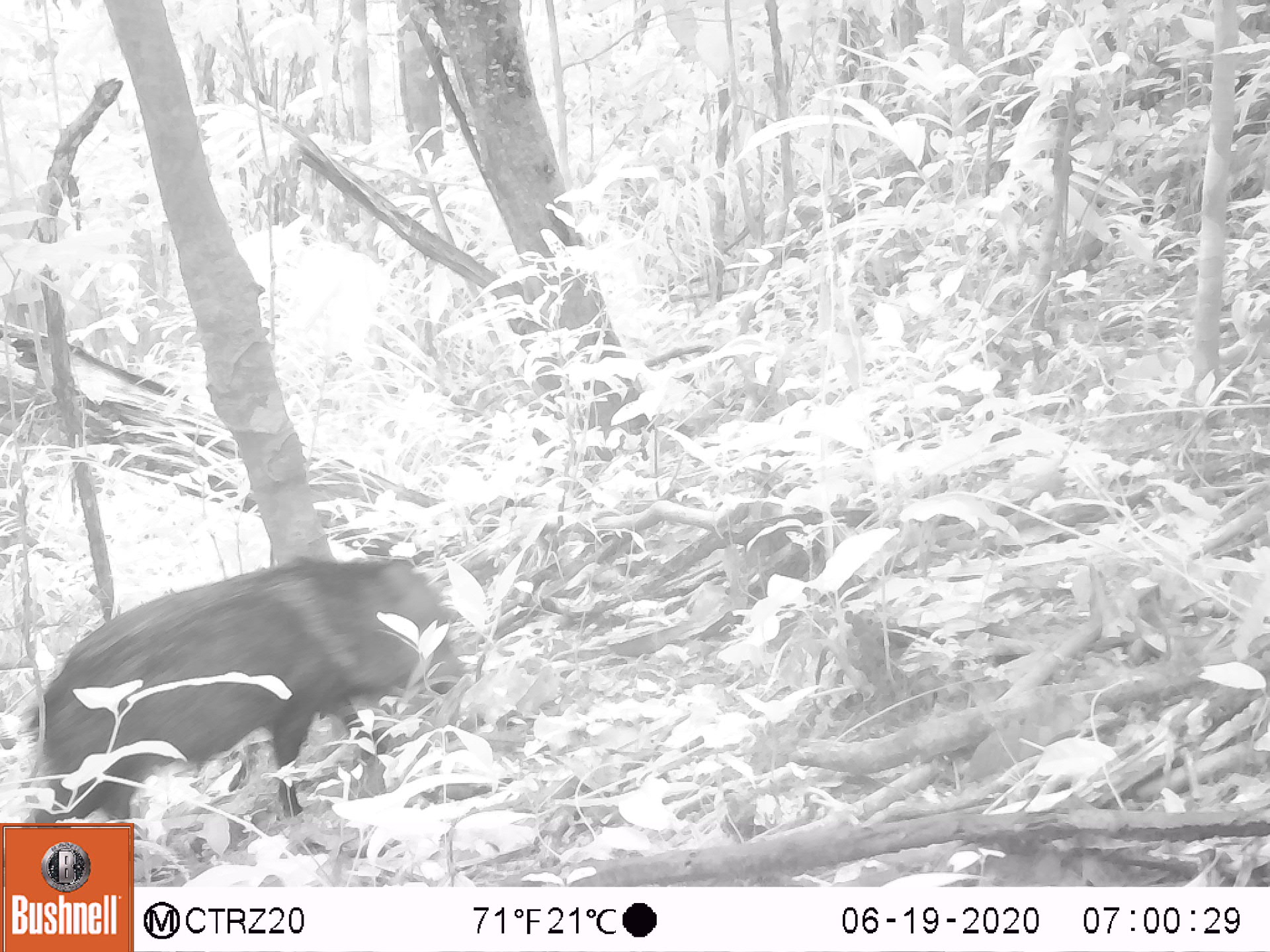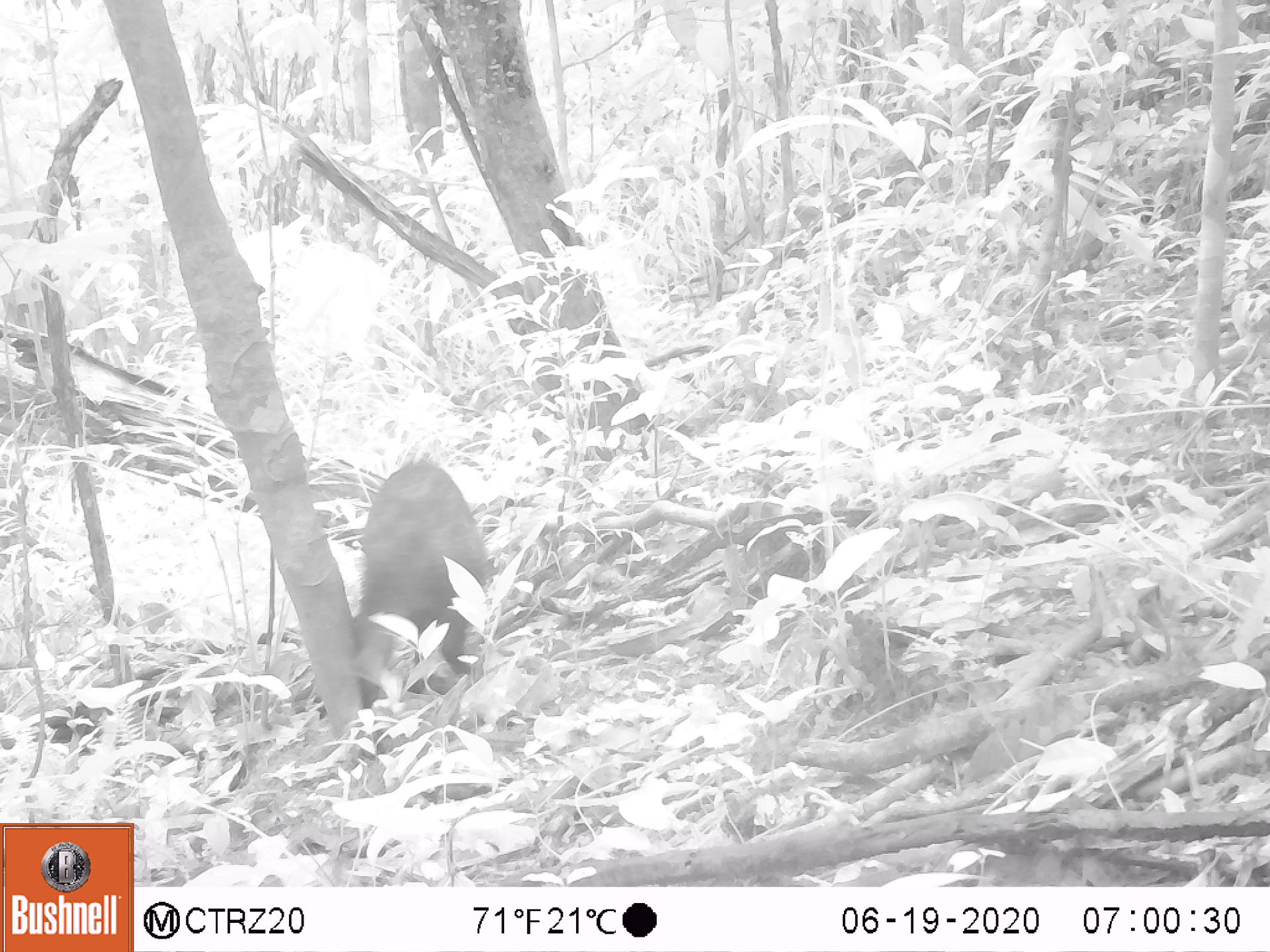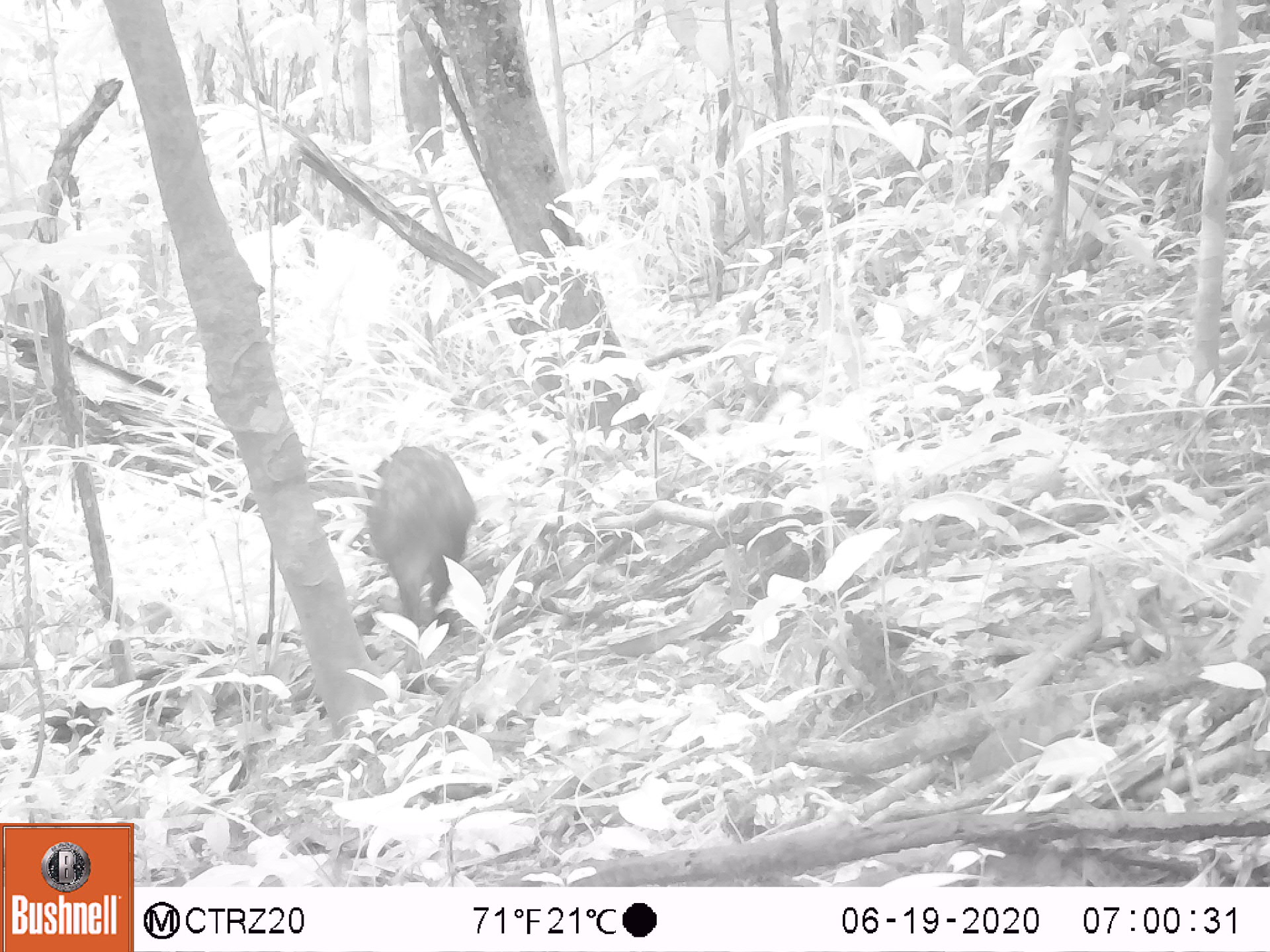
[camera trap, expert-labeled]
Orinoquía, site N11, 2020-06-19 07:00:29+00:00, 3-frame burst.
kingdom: Animalia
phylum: Chordata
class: Mammalia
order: Artiodactyla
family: Tayassuidae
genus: Pecari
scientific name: Pecari tajacu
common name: collared peccary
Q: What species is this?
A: Collared peccary (Pecari tajacu).